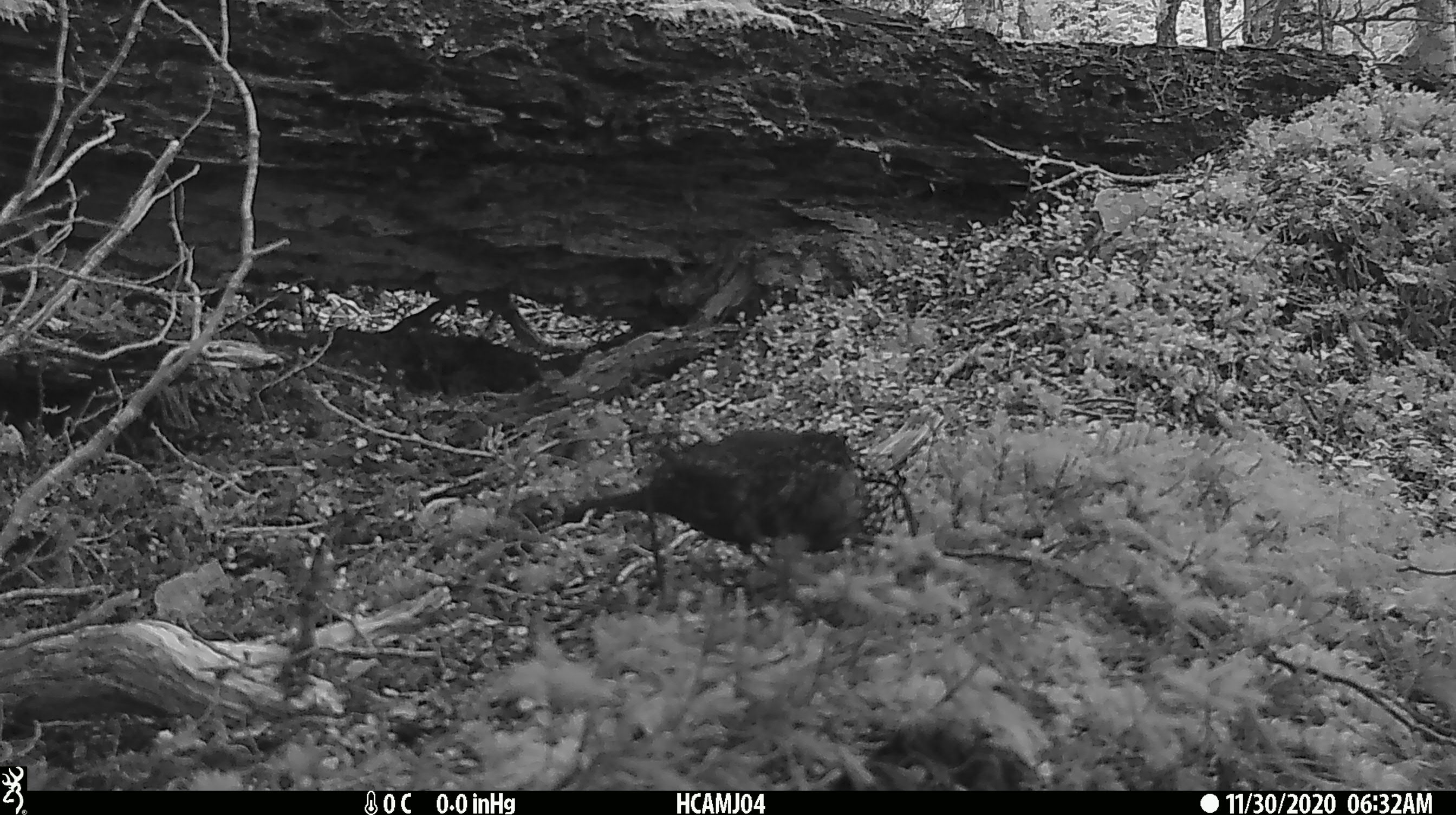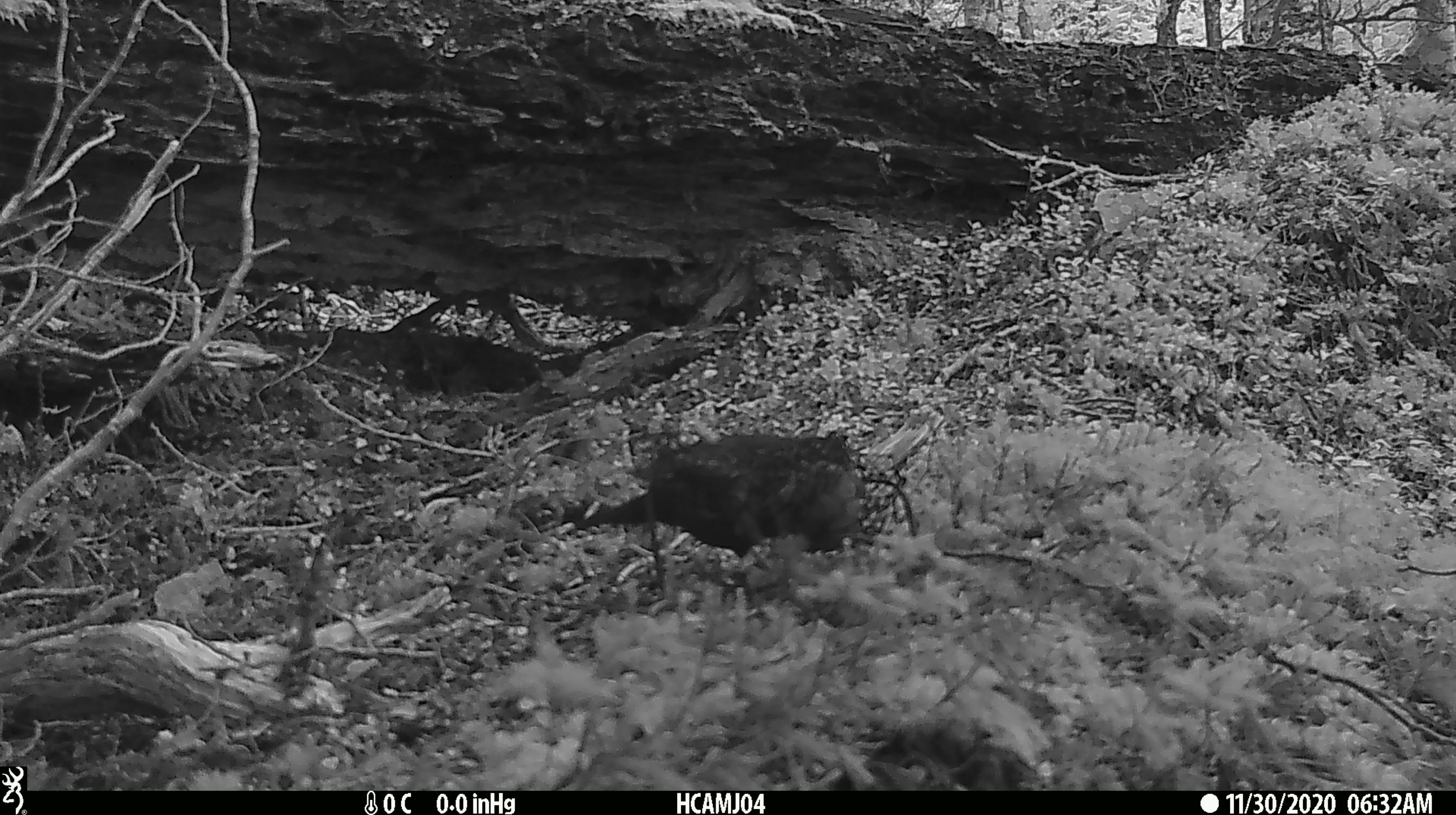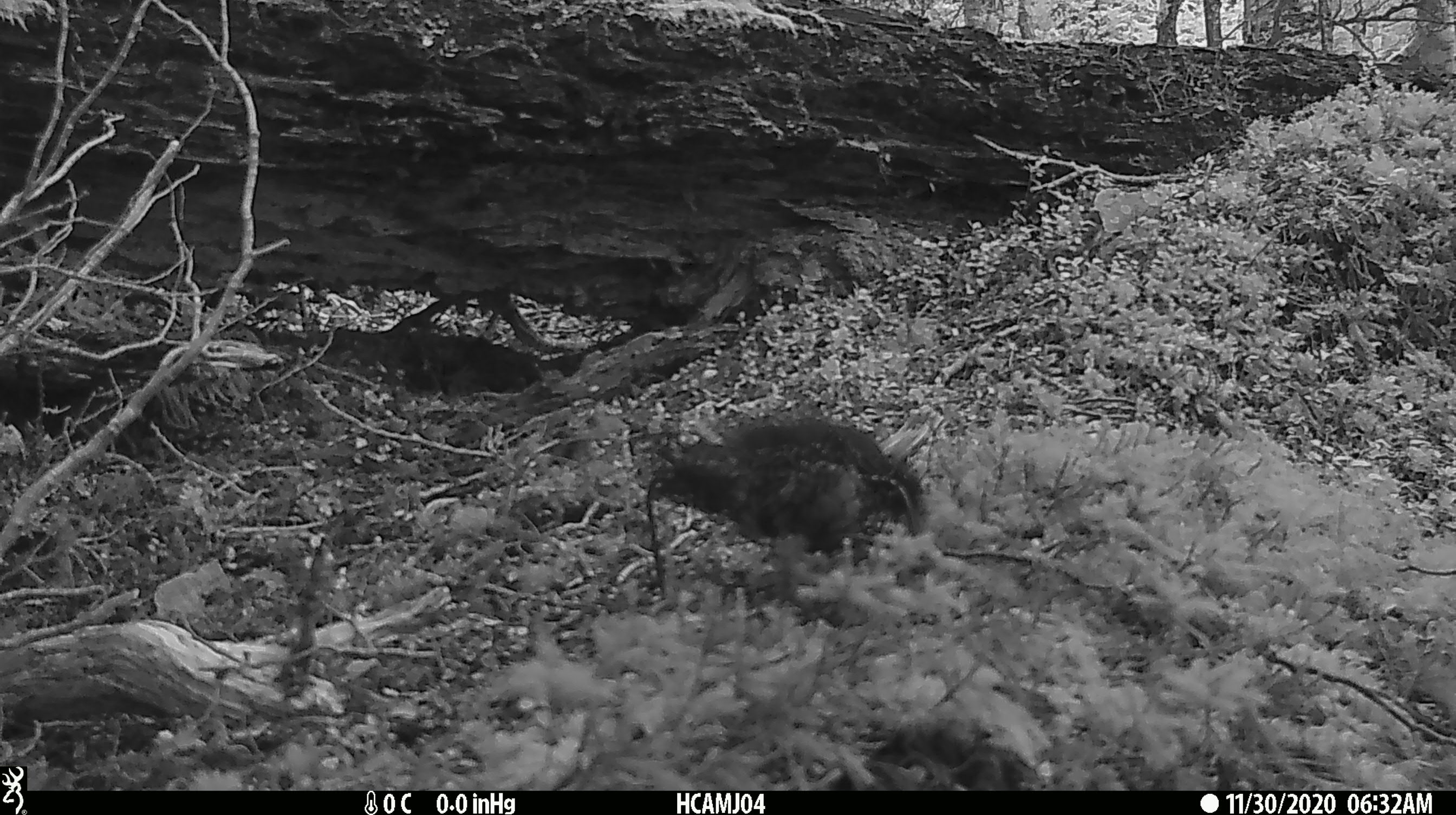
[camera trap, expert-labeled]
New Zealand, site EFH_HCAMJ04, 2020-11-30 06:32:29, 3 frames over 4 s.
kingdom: Animalia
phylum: Chordata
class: Aves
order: Passeriformes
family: Turdidae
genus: Turdus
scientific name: Turdus merula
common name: eurasian blackbird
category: blackbird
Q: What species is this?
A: Blackbird (eurasian blackbird) (Turdus merula).